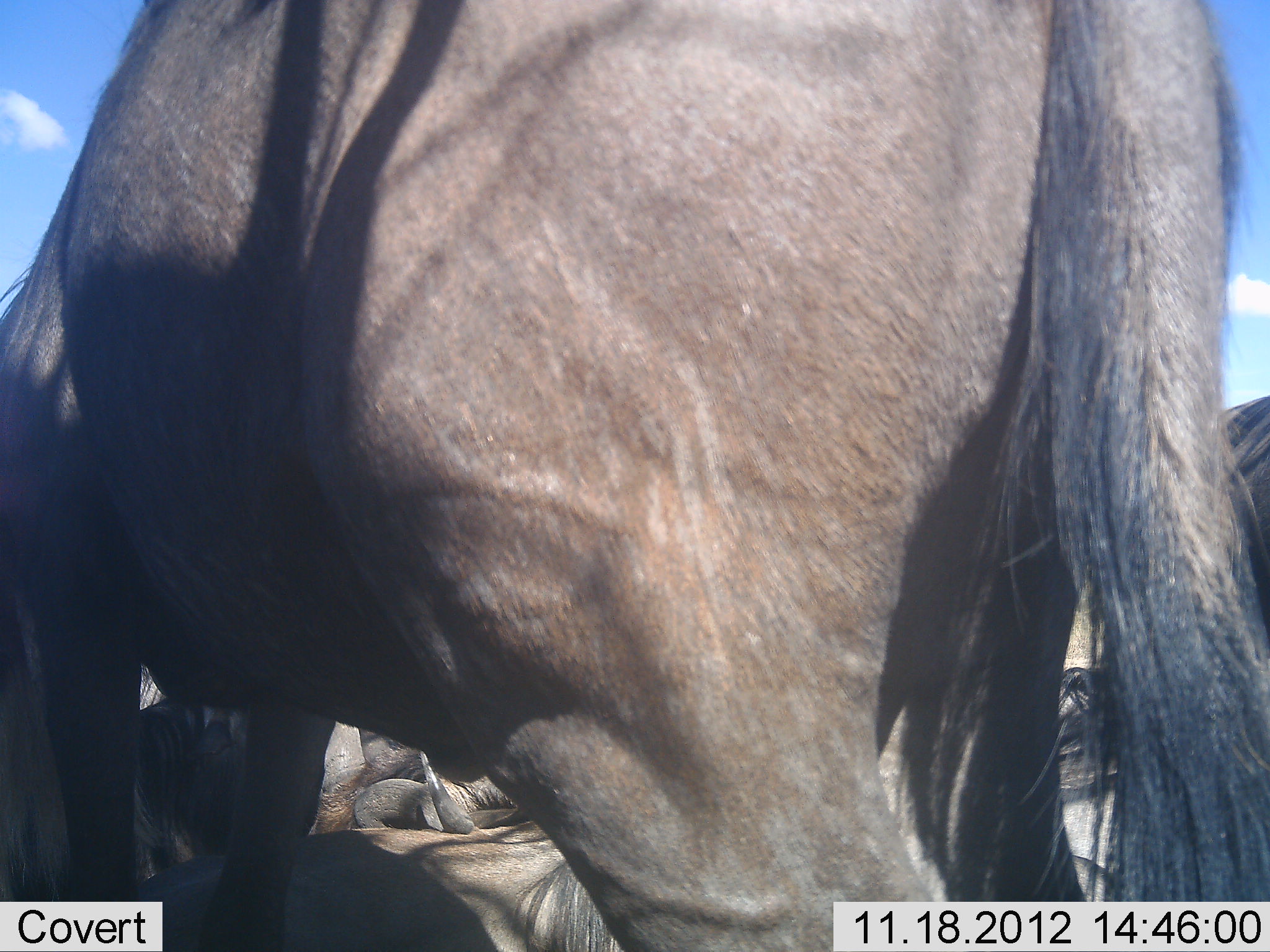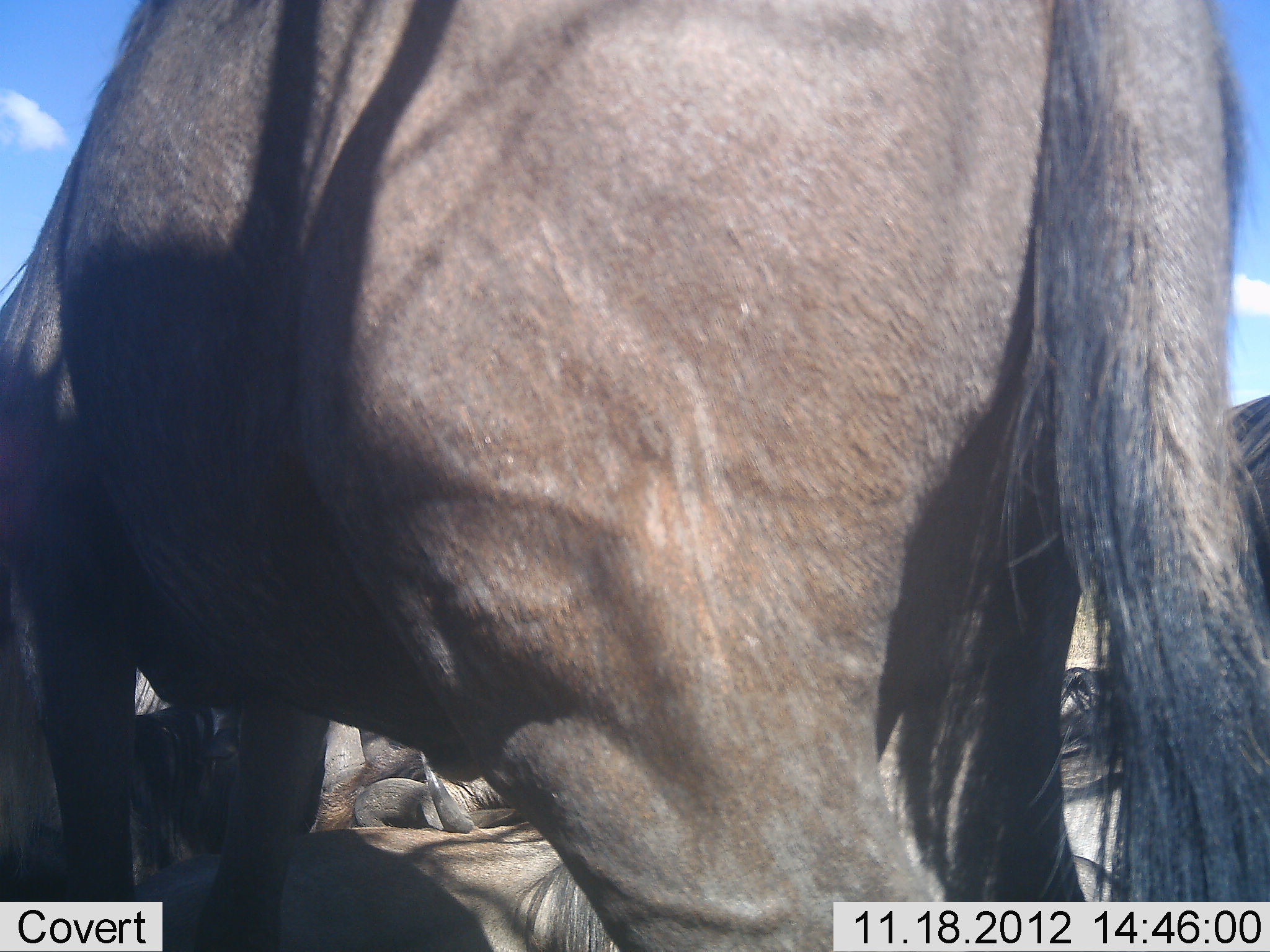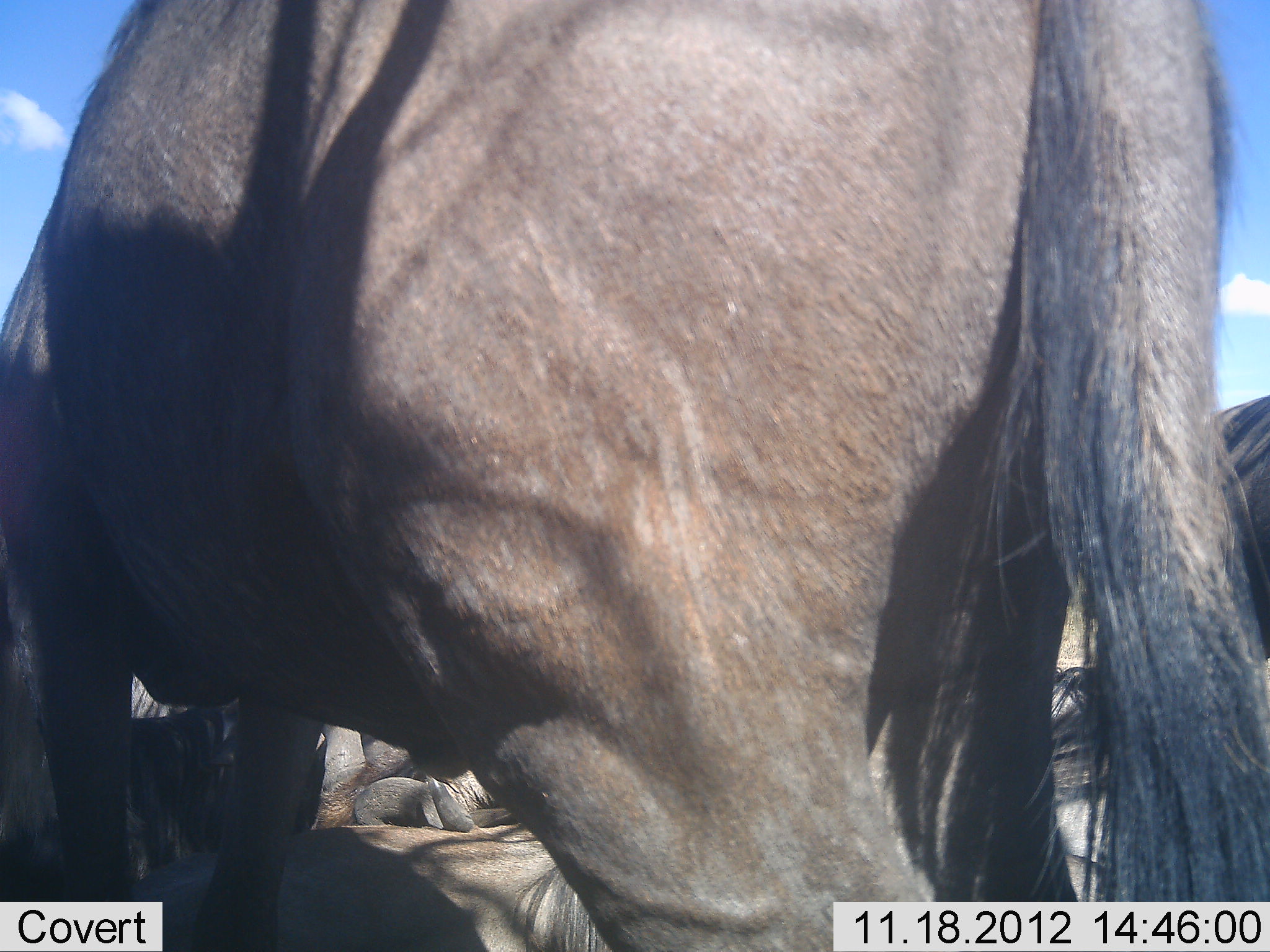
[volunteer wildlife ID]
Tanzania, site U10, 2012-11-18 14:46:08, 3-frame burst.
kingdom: Animalia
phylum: Chordata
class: Mammalia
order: Artiodactyla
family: Bovidae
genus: Connochaetes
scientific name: Connochaetes taurinus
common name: blue wildebeest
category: wildebeest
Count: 5.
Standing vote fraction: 70%.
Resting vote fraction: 90%.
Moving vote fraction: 0%.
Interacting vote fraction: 0%.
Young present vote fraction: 0%.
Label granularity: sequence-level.